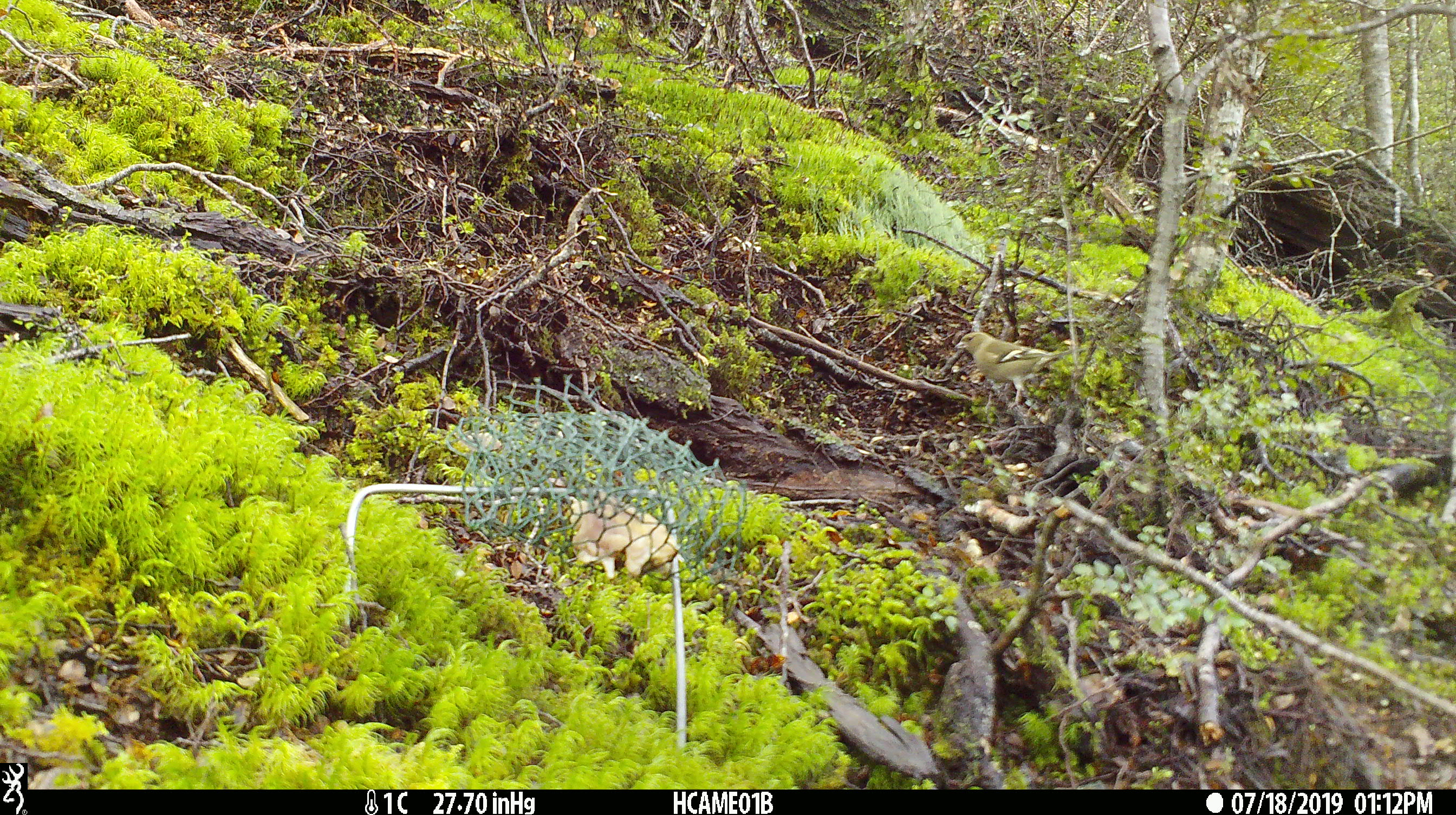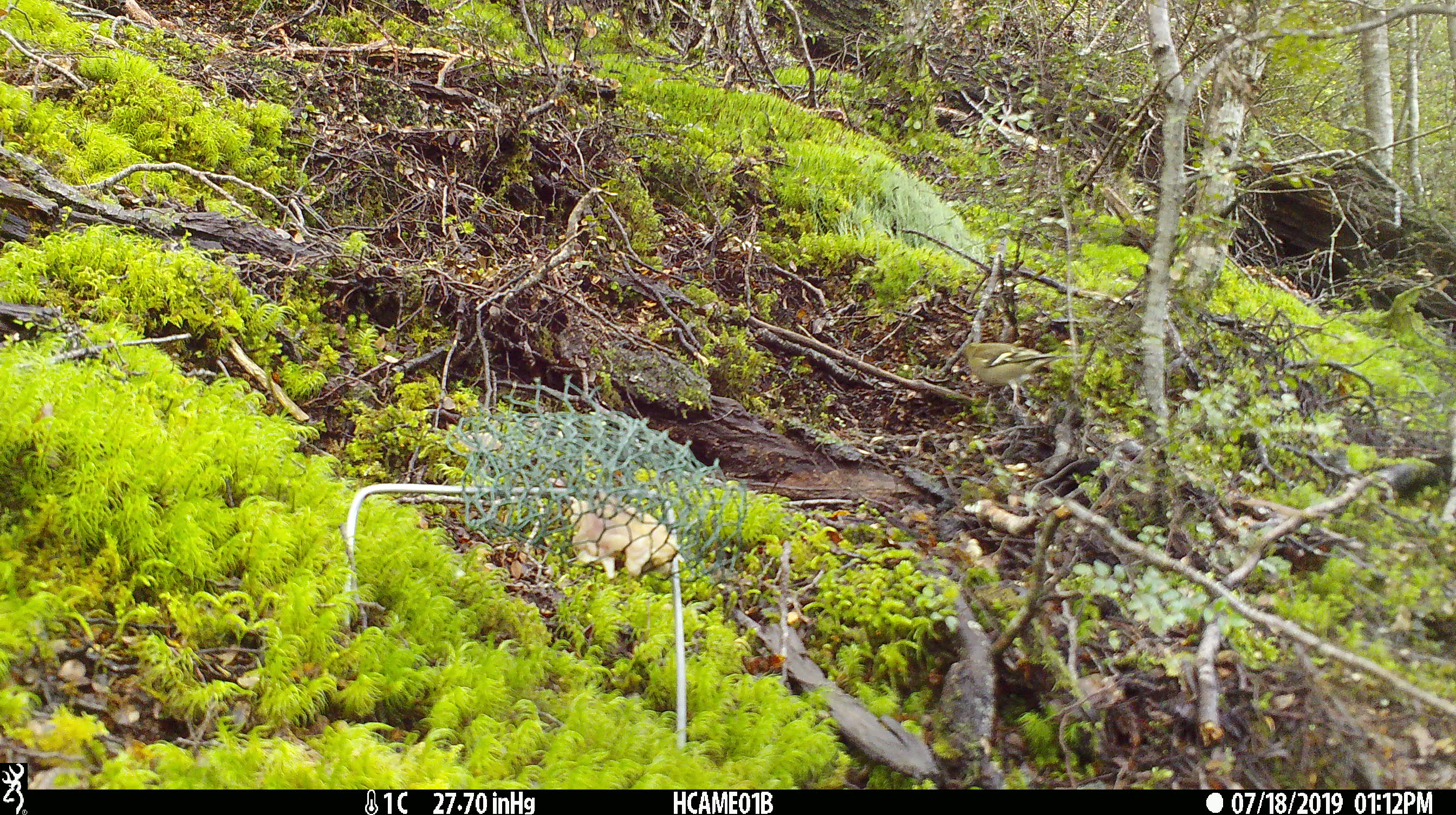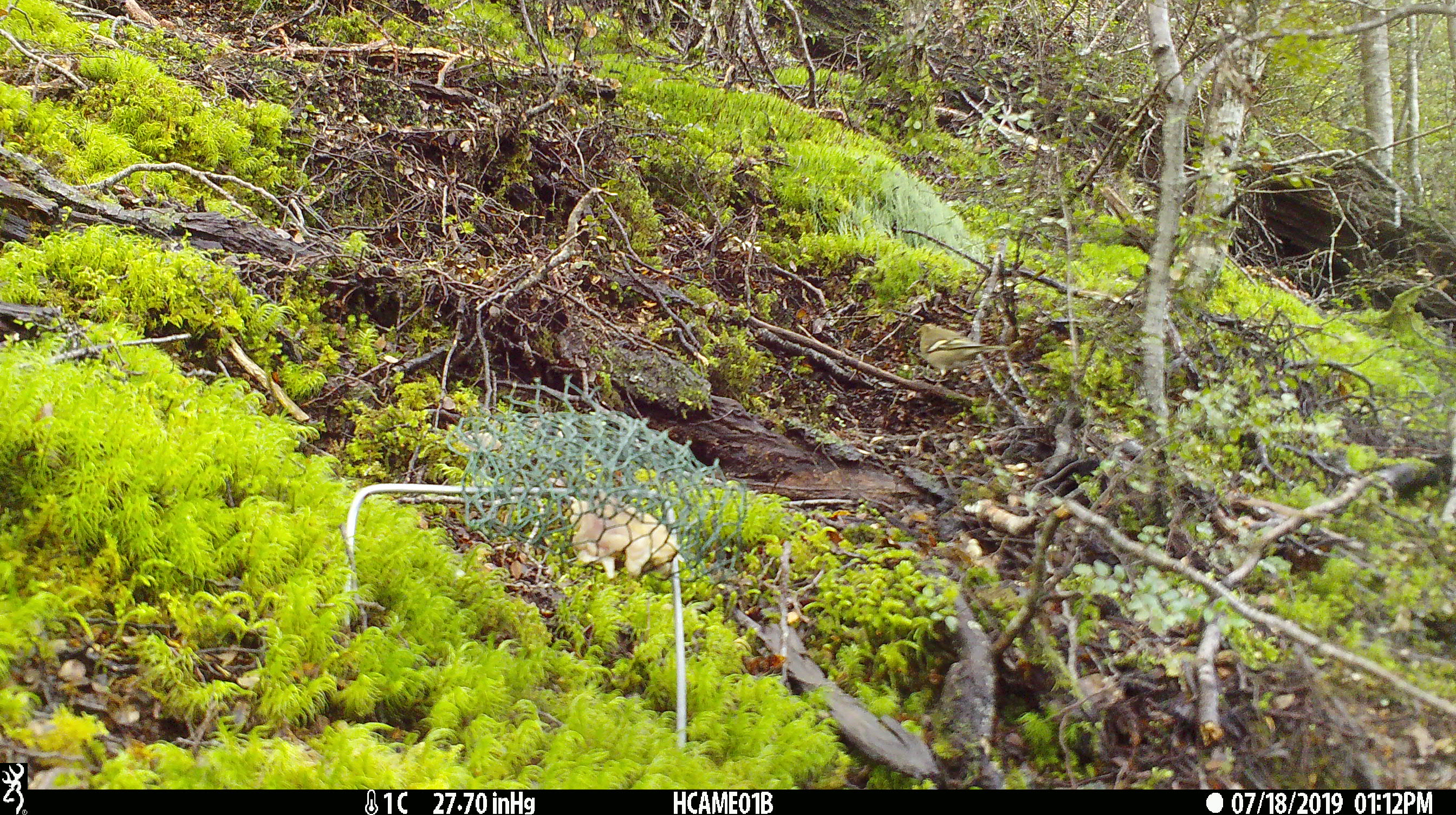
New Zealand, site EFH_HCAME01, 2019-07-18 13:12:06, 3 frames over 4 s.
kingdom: Animalia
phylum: Chordata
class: Aves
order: Passeriformes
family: Fringillidae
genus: Fringilla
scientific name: Fringilla coelebs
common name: common chaffinch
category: chaffinch